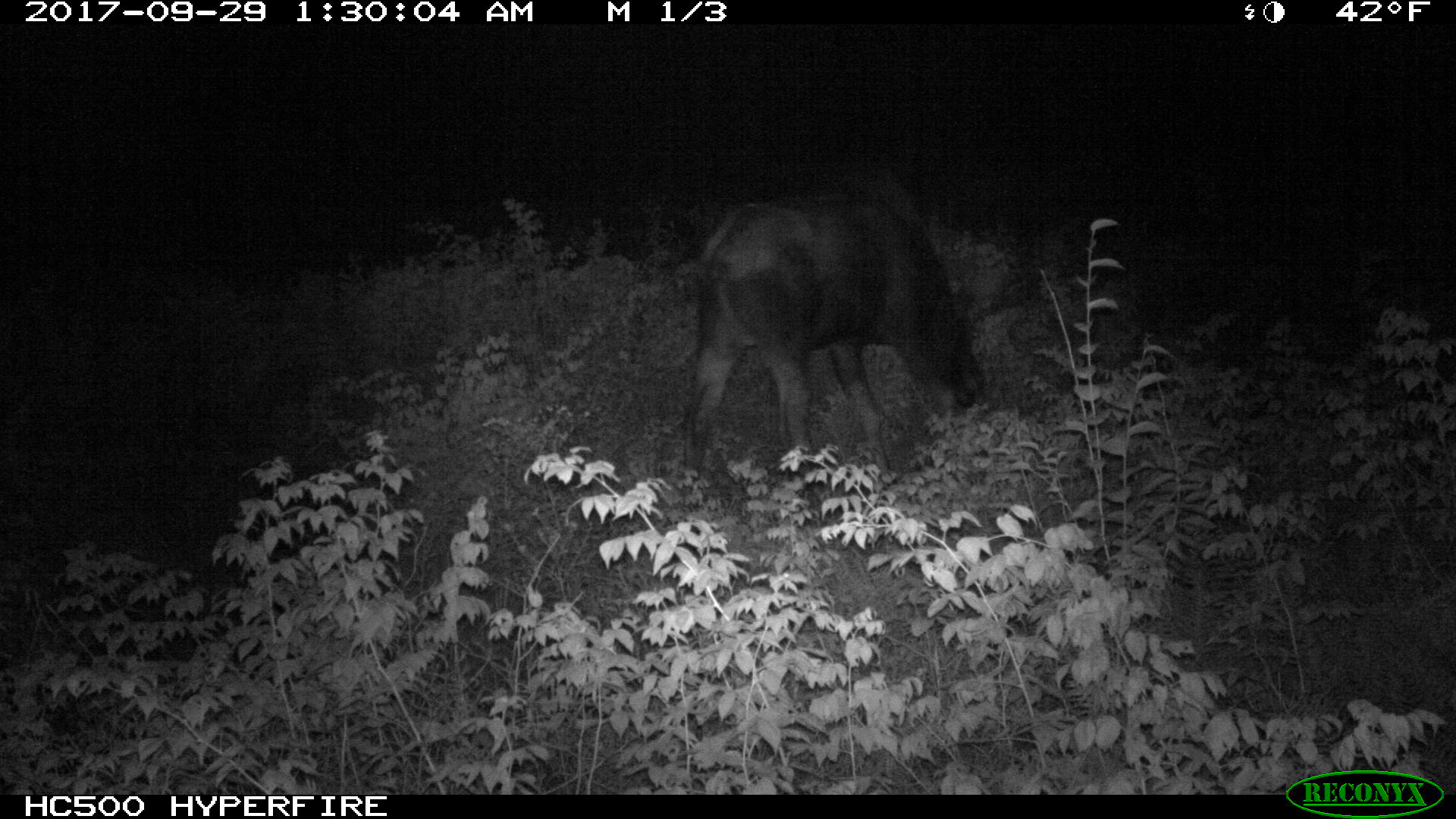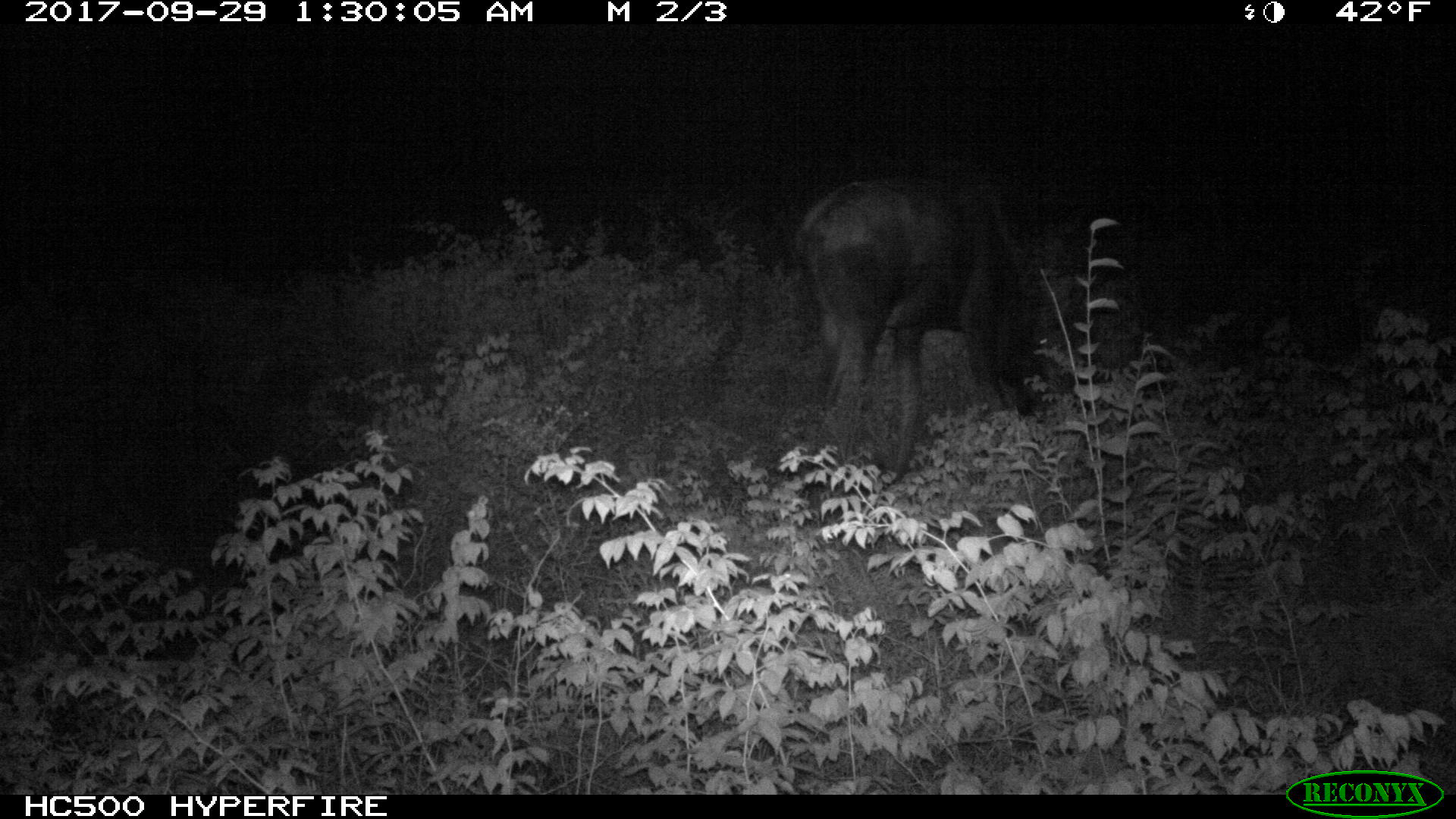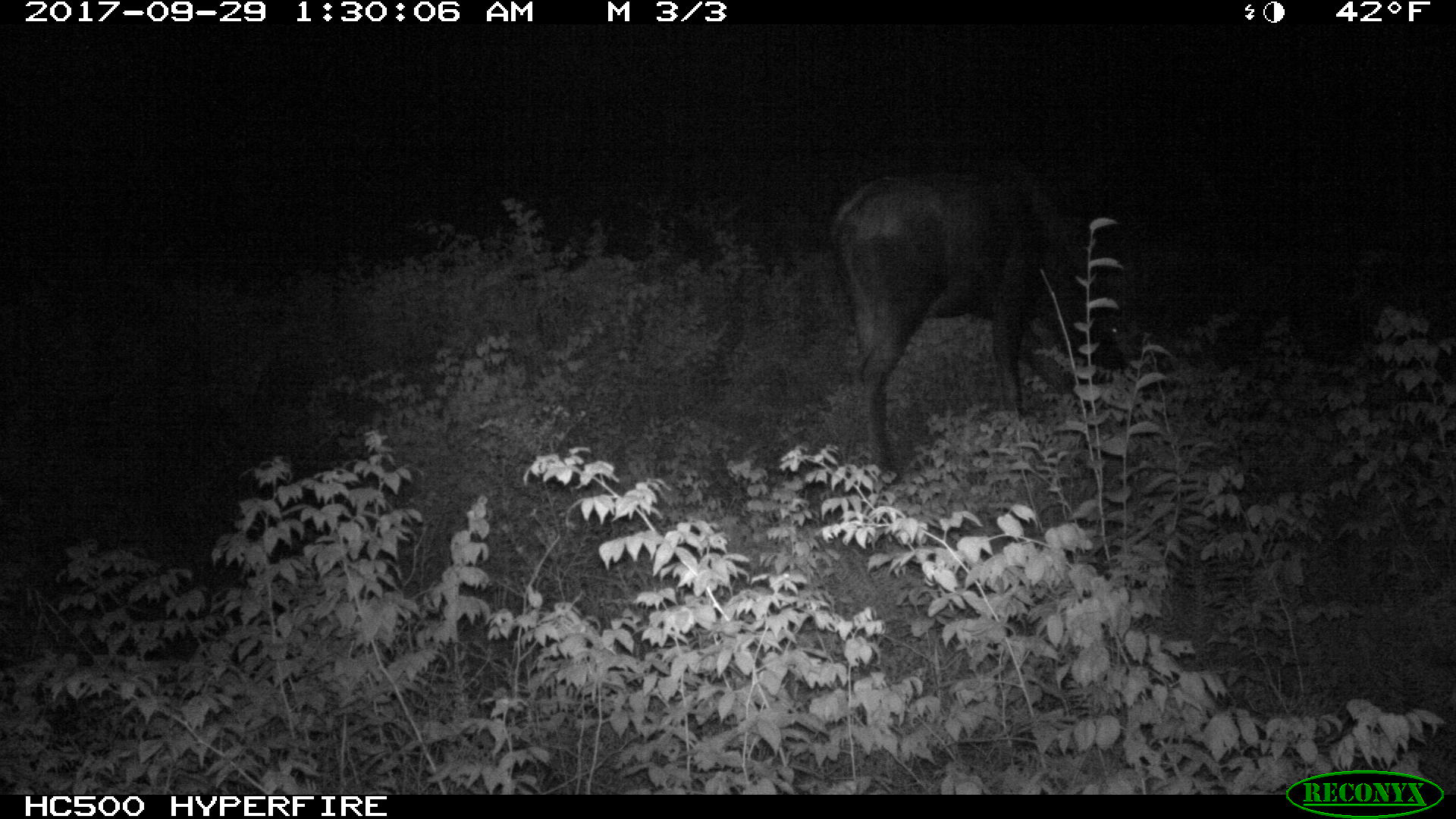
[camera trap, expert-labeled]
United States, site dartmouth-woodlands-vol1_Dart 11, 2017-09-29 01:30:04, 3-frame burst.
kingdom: Animalia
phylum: Chordata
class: Mammalia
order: Artiodactyla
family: Cervidae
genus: Alces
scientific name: Alces alces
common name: moose